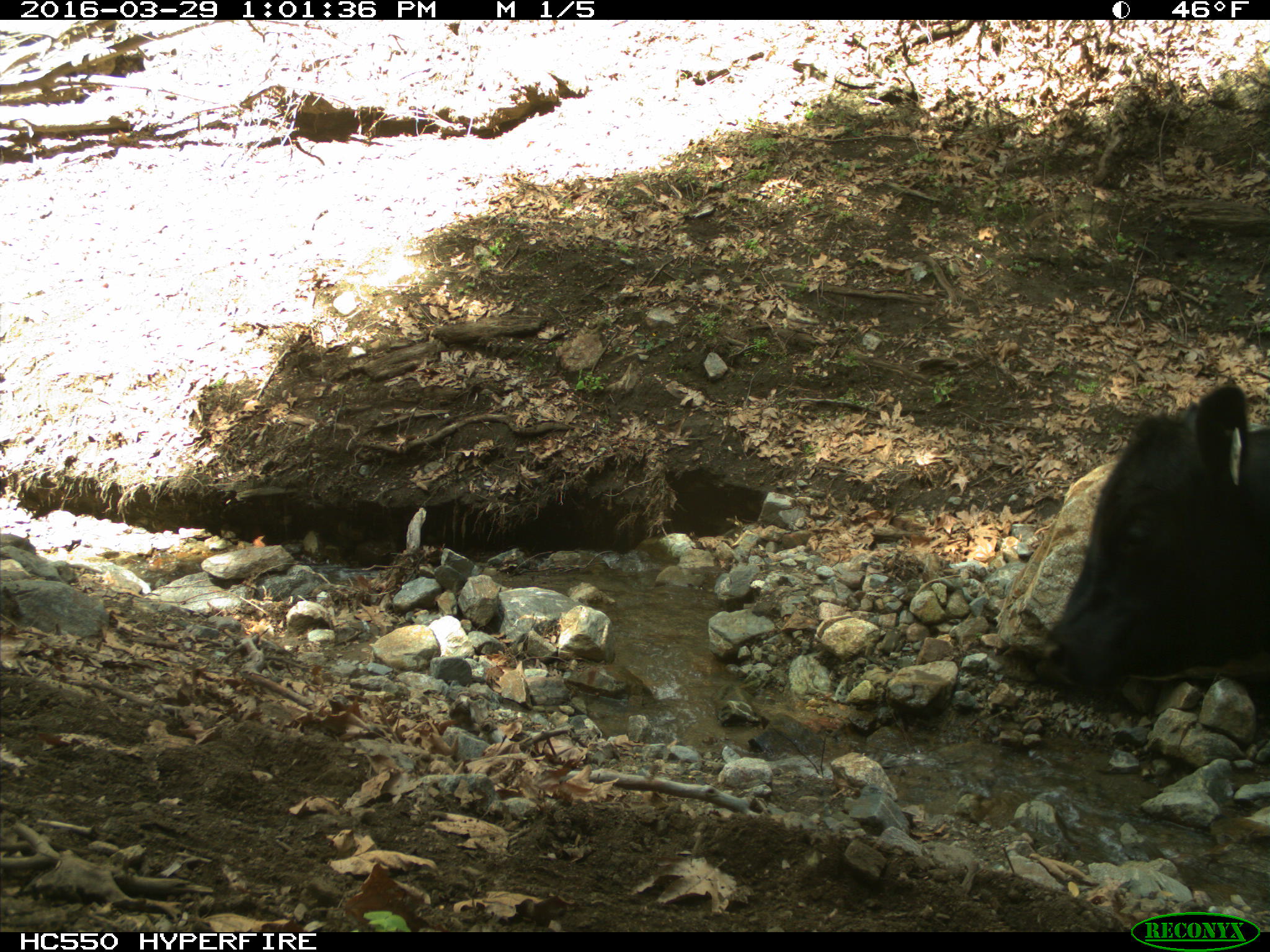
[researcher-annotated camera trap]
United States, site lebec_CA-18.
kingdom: Animalia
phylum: Chordata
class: Mammalia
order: Artiodactyla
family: Bovidae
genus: Bos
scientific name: Bos taurus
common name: domestic cow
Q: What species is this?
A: Bos taurus (domestic cow).